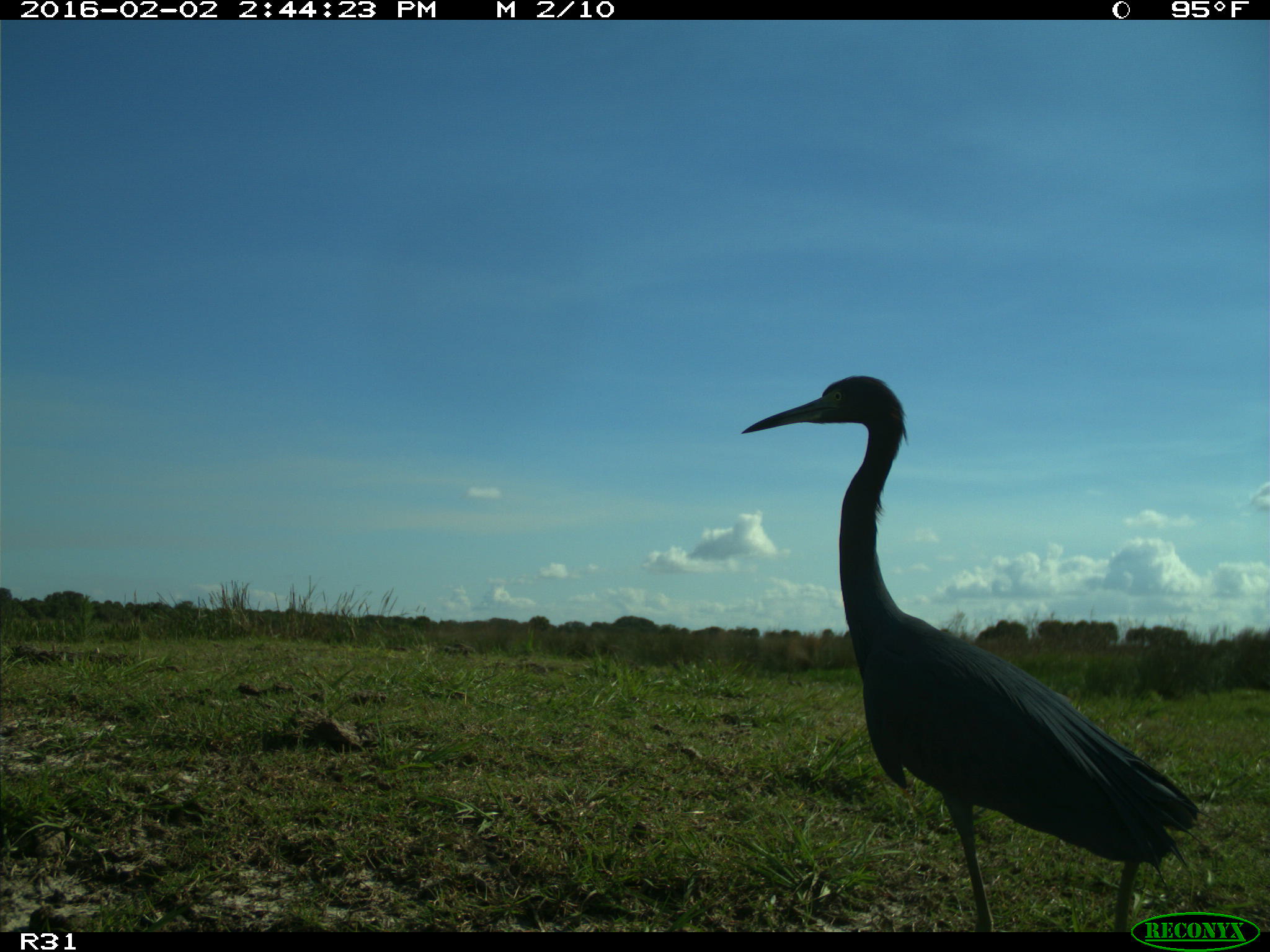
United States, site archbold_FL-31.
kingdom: Animalia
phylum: Chordata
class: Aves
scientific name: Aves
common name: birds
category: unidentified bird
Unidentified bird (birds) (Aves).